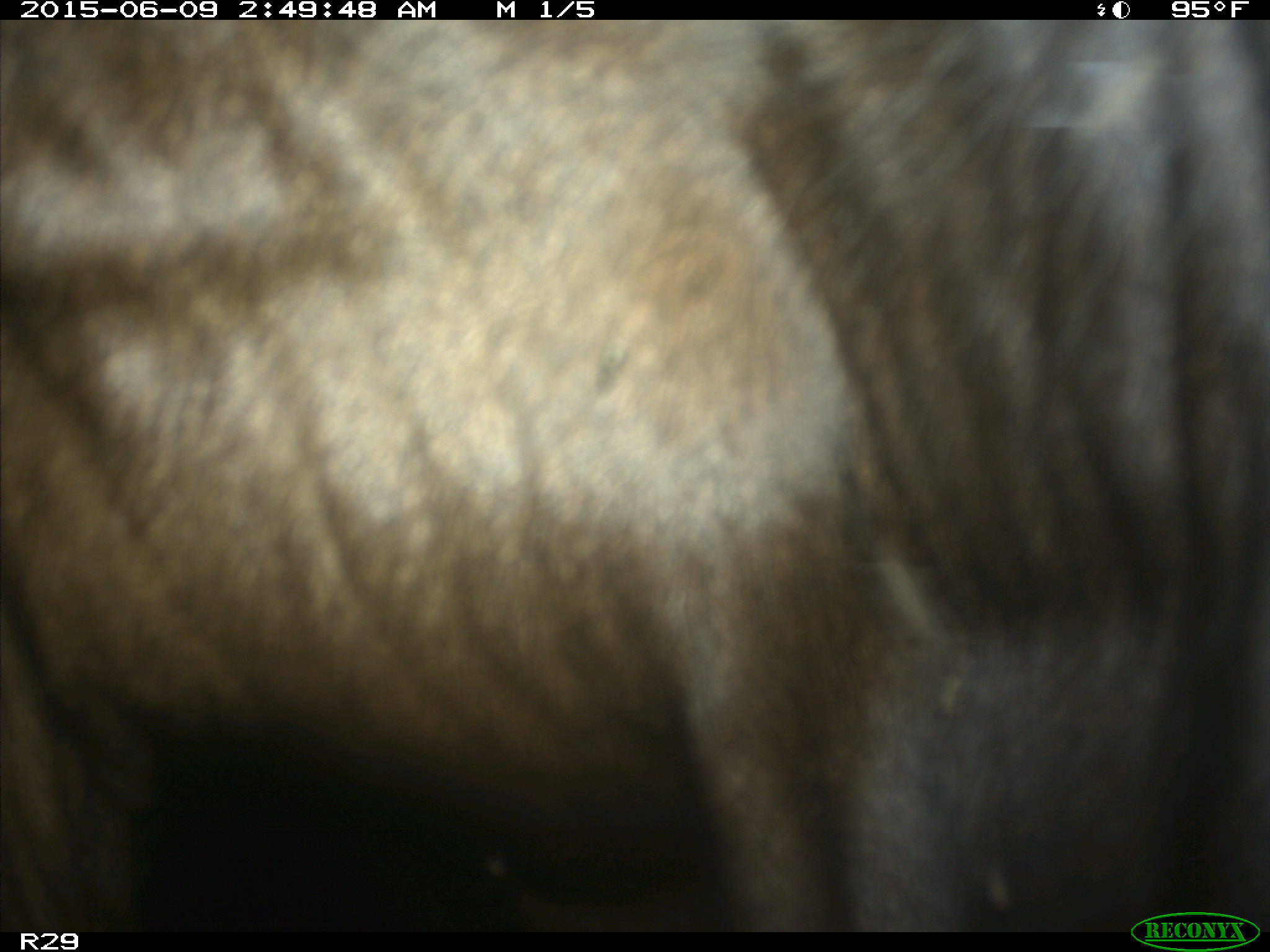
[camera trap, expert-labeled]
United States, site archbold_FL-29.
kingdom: Animalia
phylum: Chordata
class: Mammalia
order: Artiodactyla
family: Bovidae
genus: Bos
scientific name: Bos taurus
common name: domestic cow